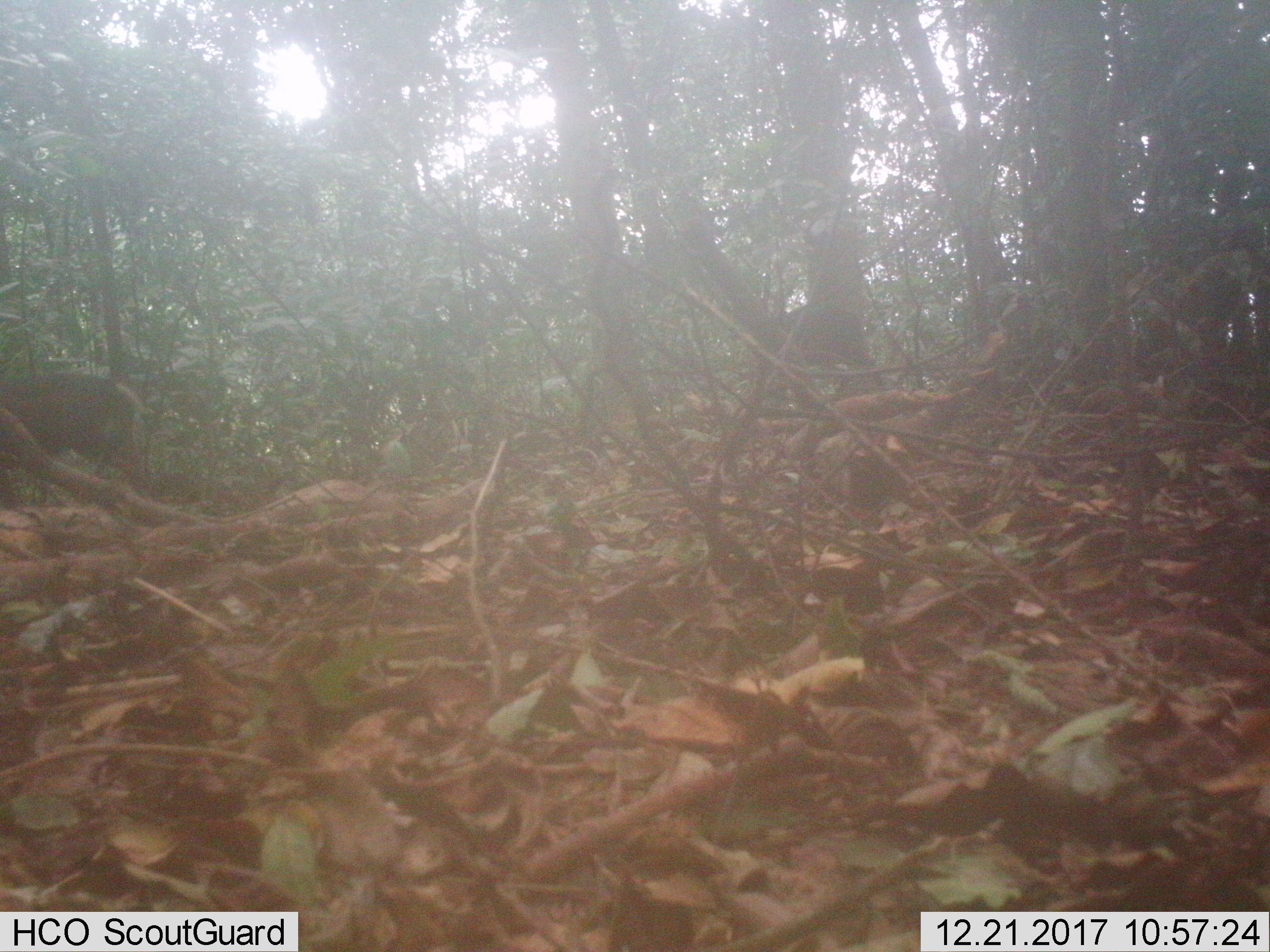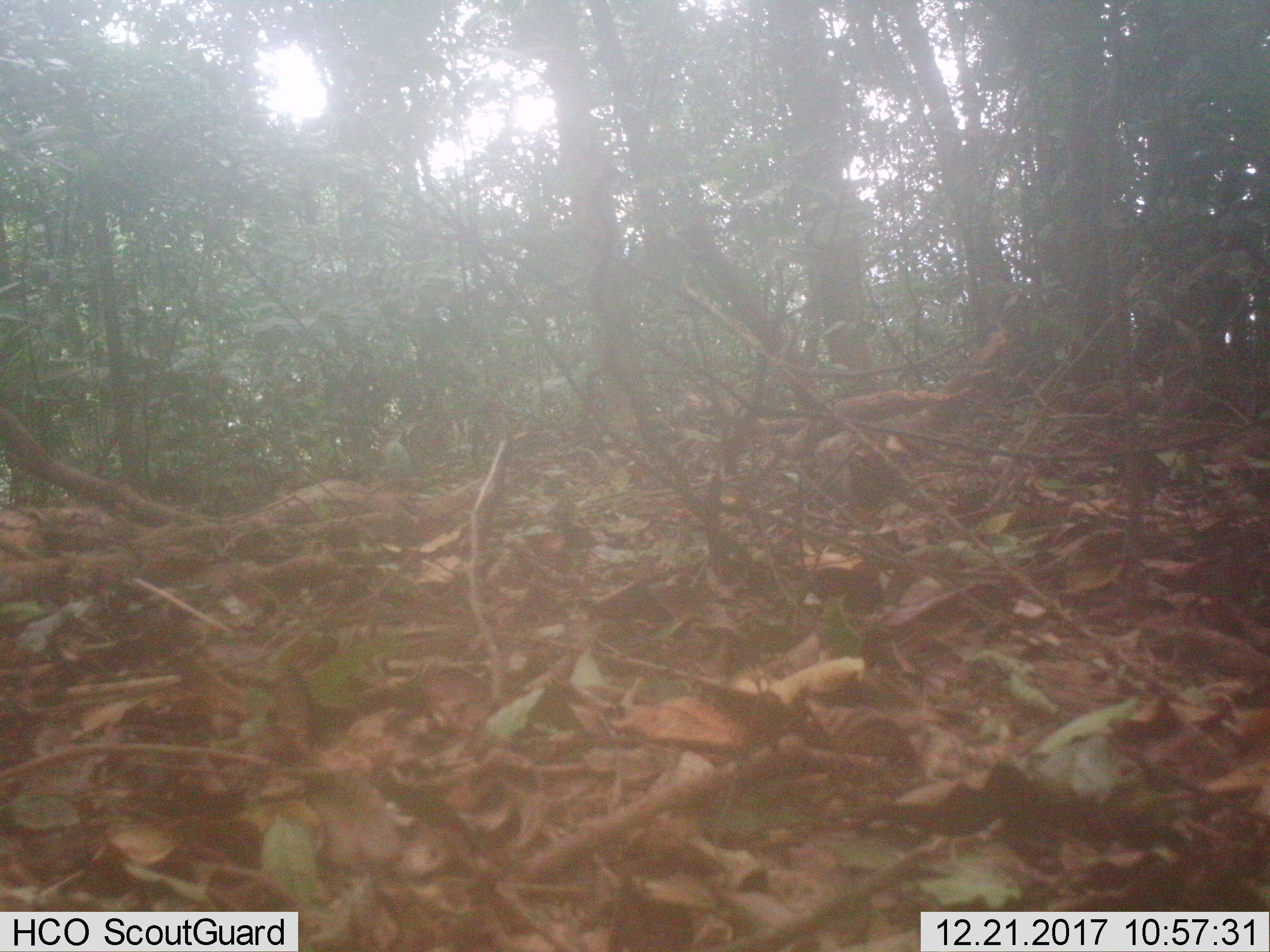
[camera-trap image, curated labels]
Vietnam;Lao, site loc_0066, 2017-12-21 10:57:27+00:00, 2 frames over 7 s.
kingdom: Animalia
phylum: Chordata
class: Mammalia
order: Artiodactyla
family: Cervidae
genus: Muntiacus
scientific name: Muntiacus rooseveltorum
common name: roosevelt's muntjac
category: roosevelts muntjac group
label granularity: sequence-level